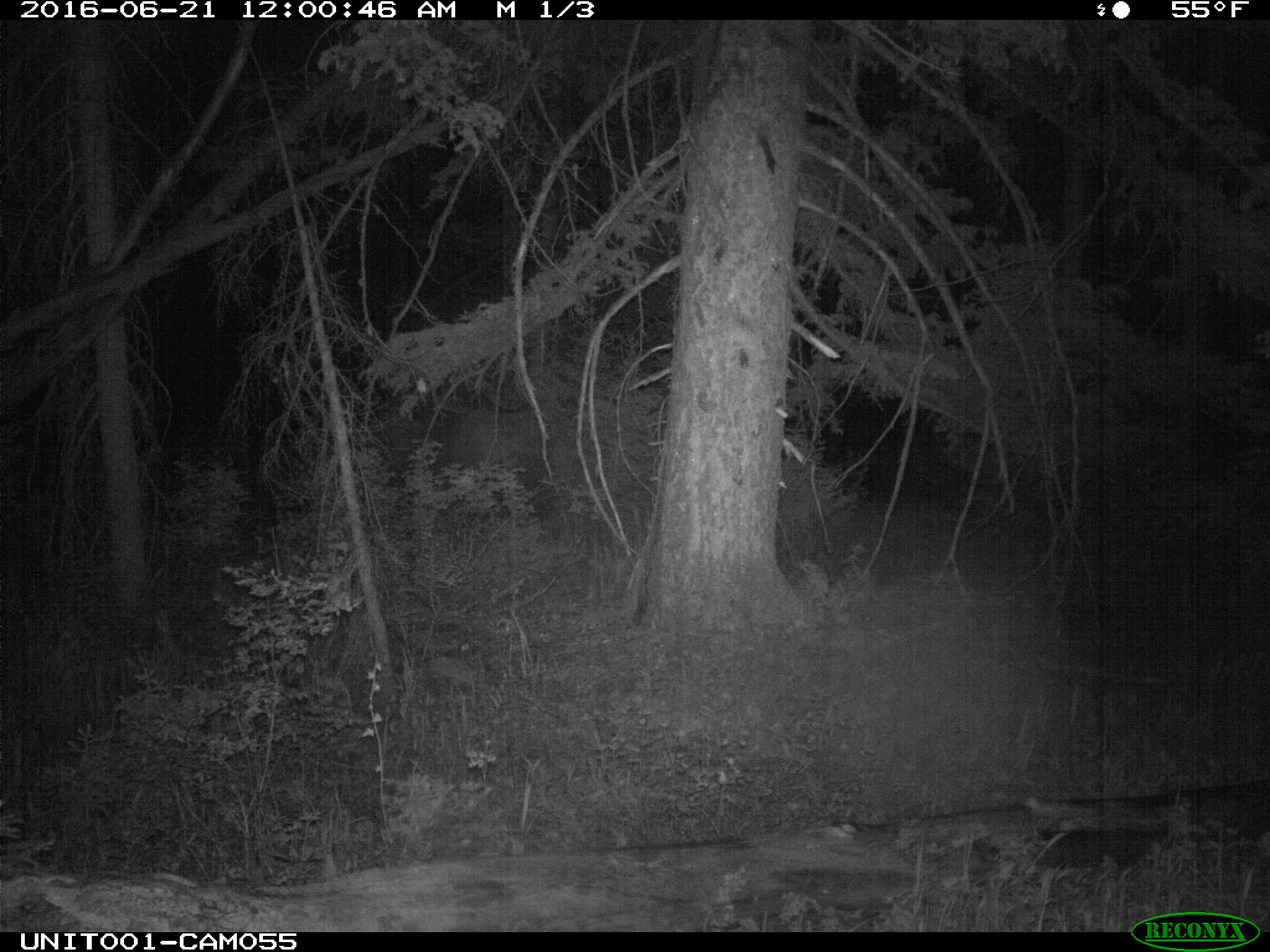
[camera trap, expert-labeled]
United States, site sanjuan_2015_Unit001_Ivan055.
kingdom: Animalia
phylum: Chordata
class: Mammalia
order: Artiodactyla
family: Cervidae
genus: Cervus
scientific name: Cervus elaphus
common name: red deer